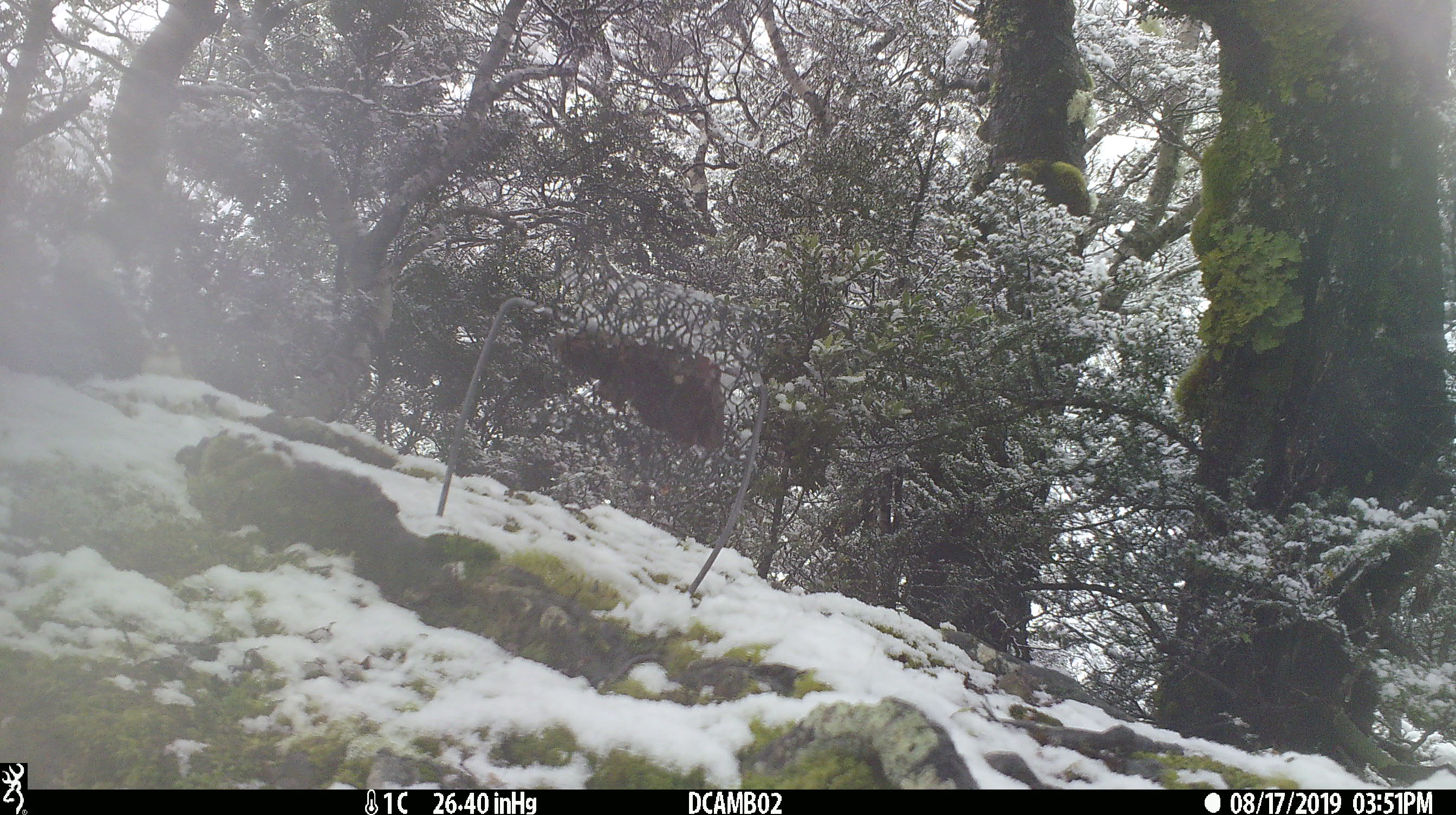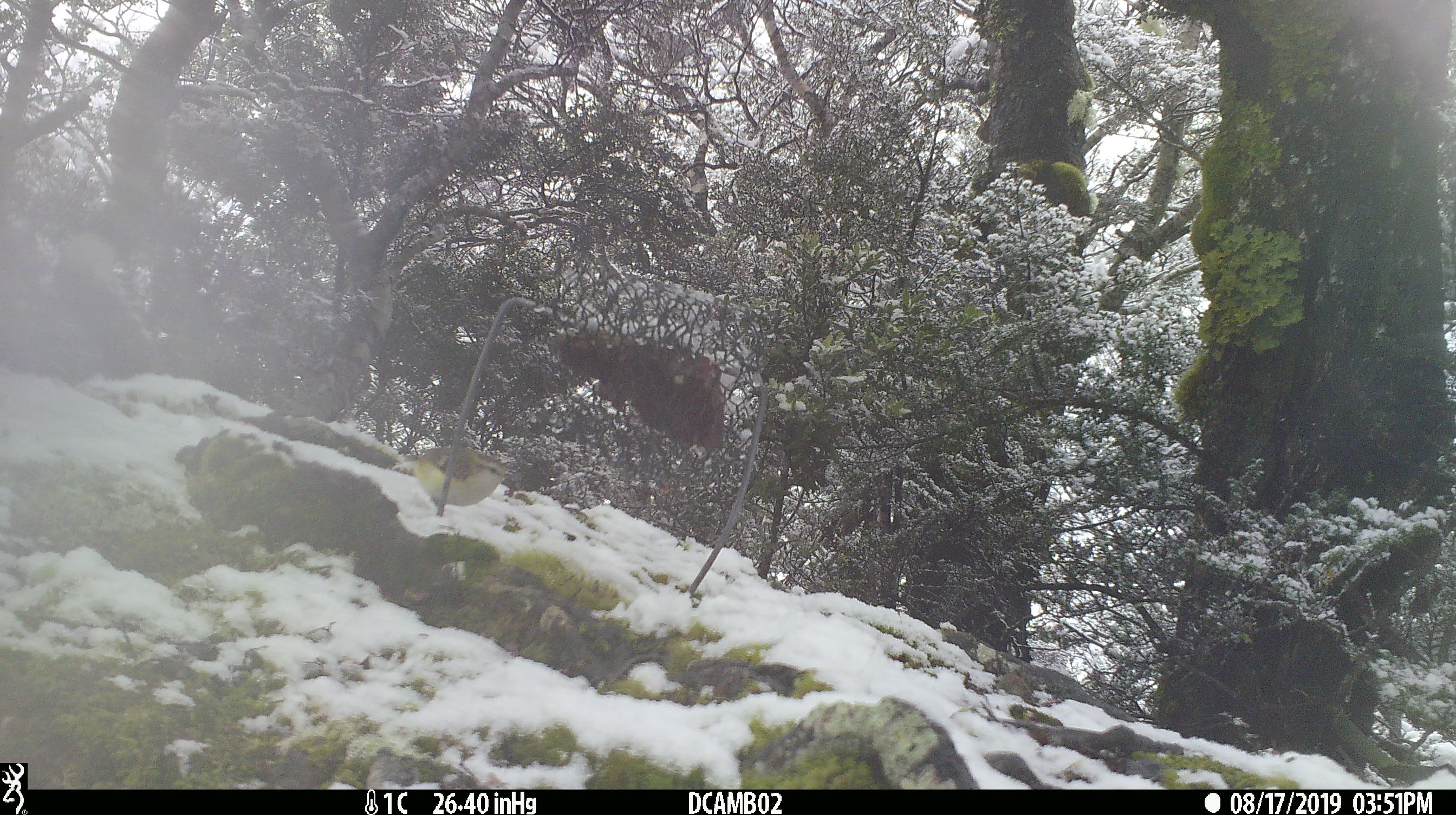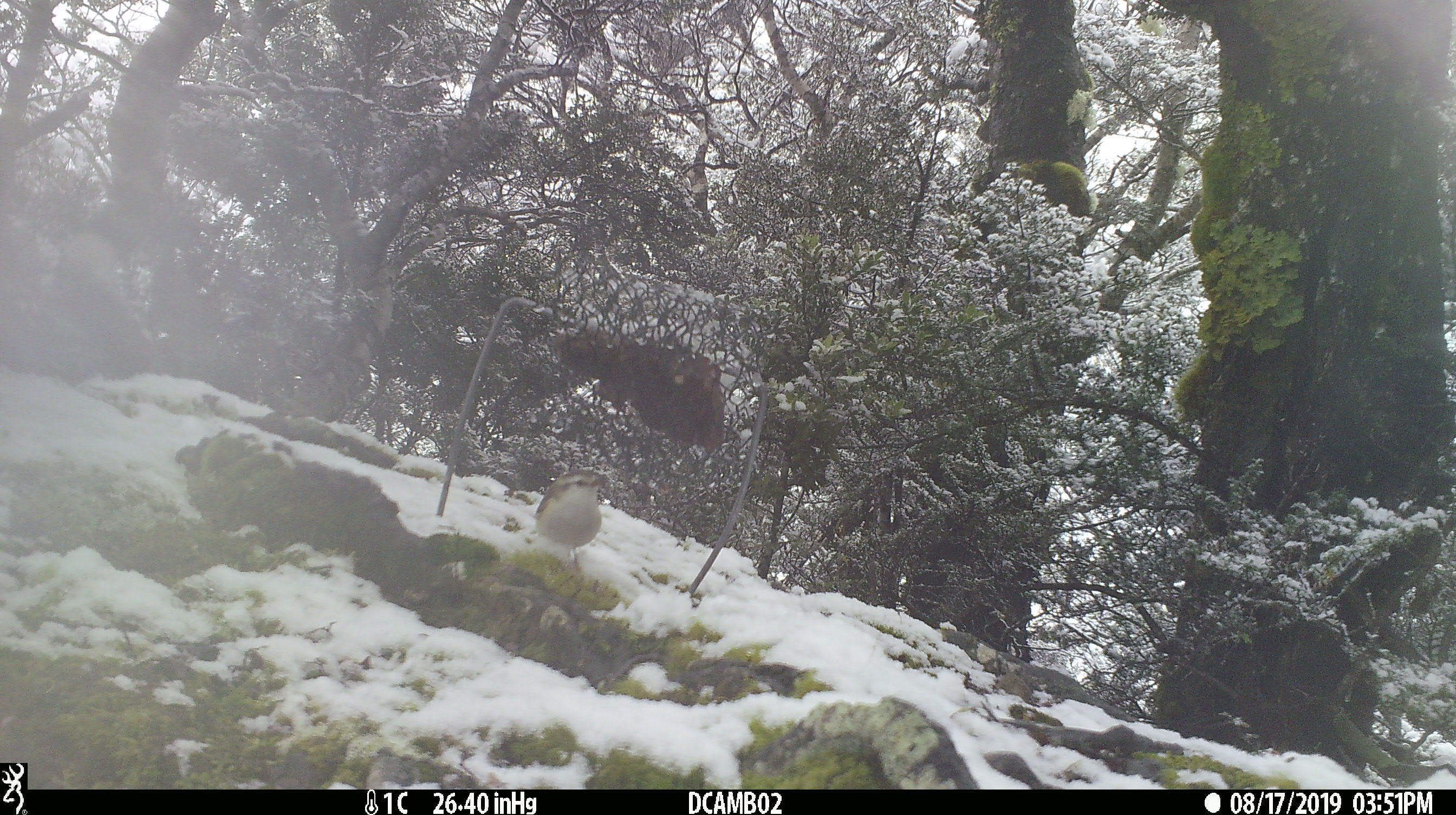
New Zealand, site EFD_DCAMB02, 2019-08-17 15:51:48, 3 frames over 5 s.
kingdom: Animalia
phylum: Chordata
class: Aves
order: Passeriformes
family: Acanthisittidae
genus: Acanthisitta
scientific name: Acanthisitta chloris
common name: rifleman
Rifleman (Acanthisitta chloris).